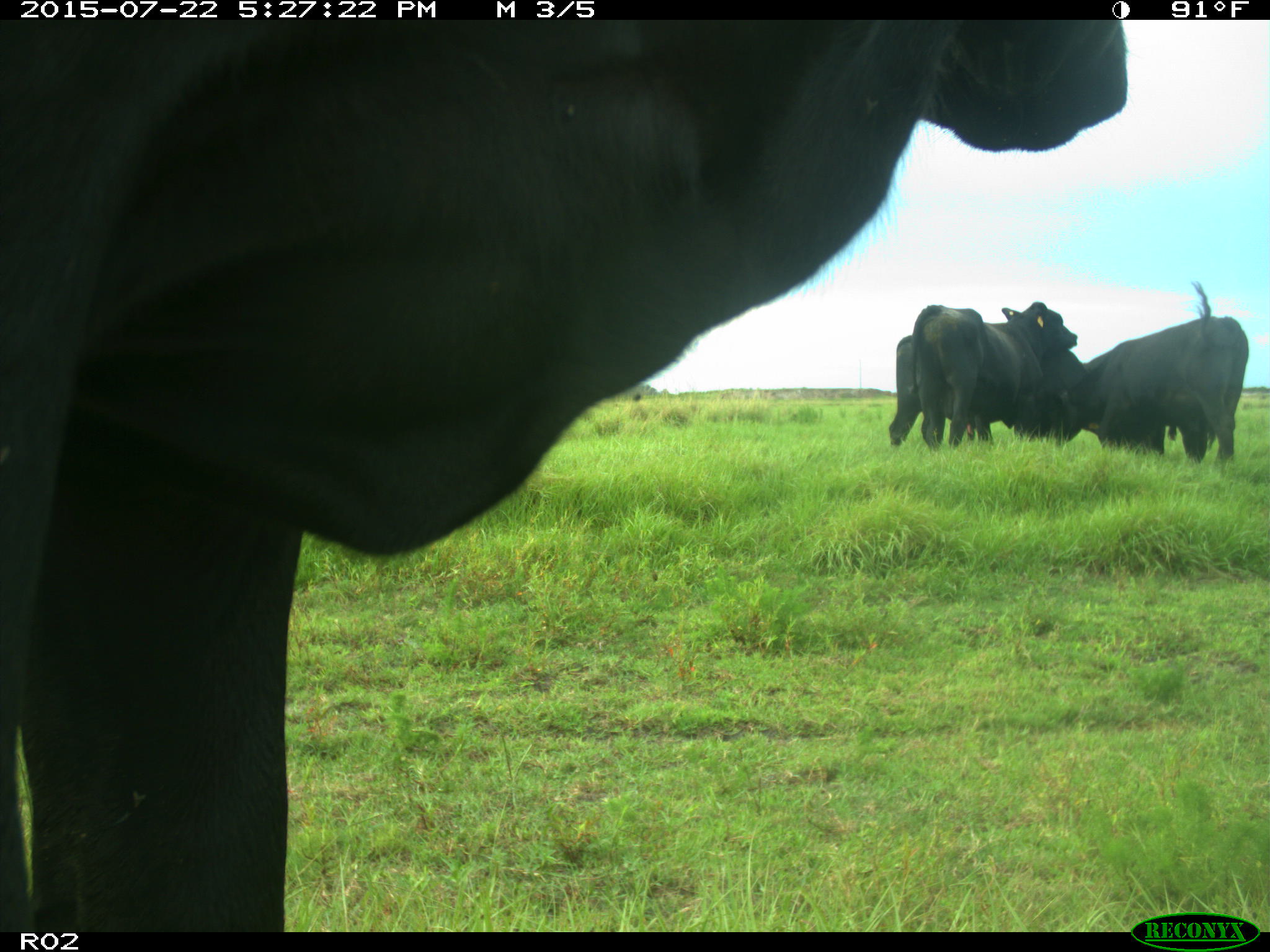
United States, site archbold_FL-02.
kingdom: Animalia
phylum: Chordata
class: Mammalia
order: Artiodactyla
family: Bovidae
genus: Bos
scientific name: Bos taurus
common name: domestic cow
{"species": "Bos taurus (domestic cow)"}